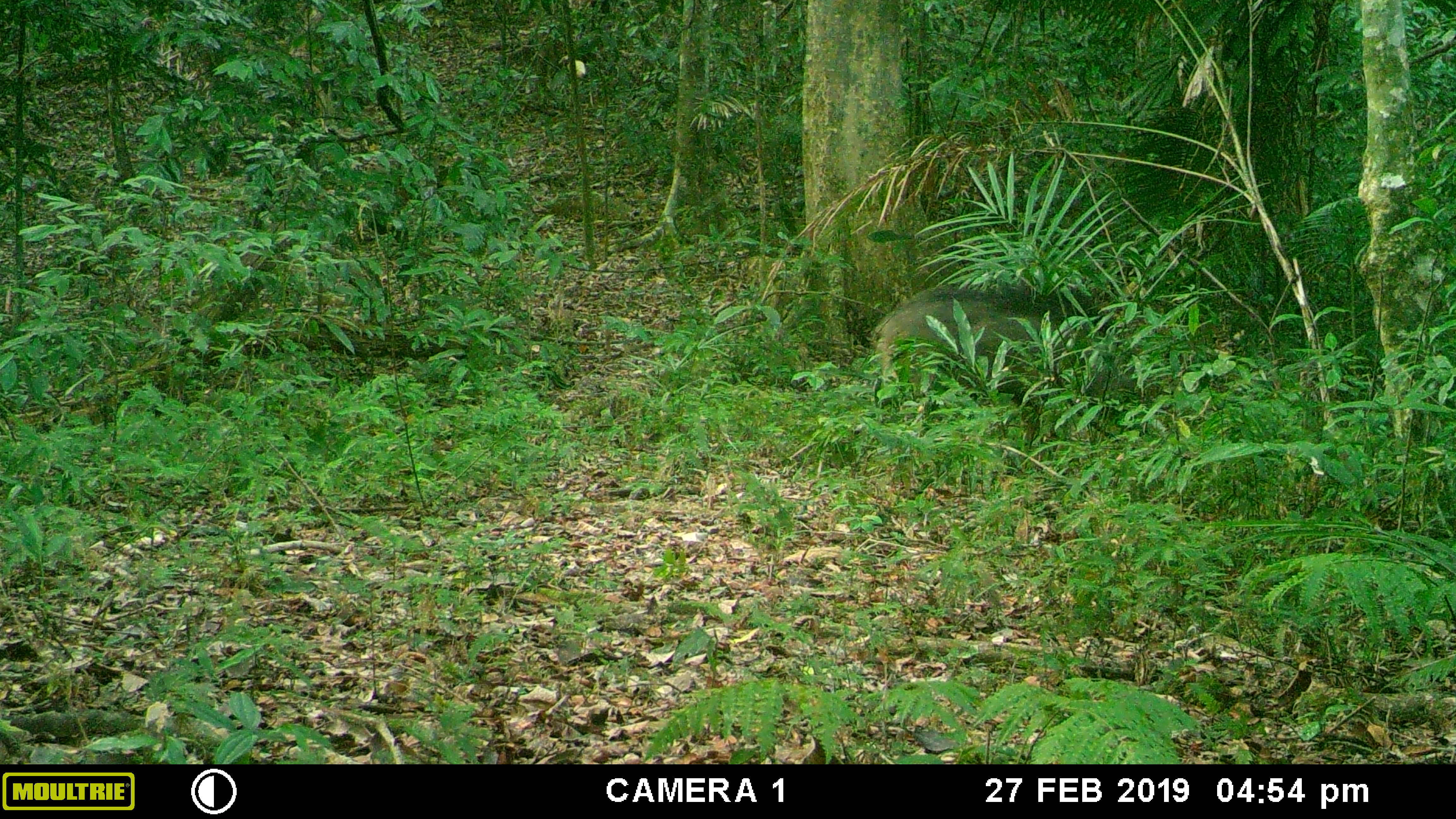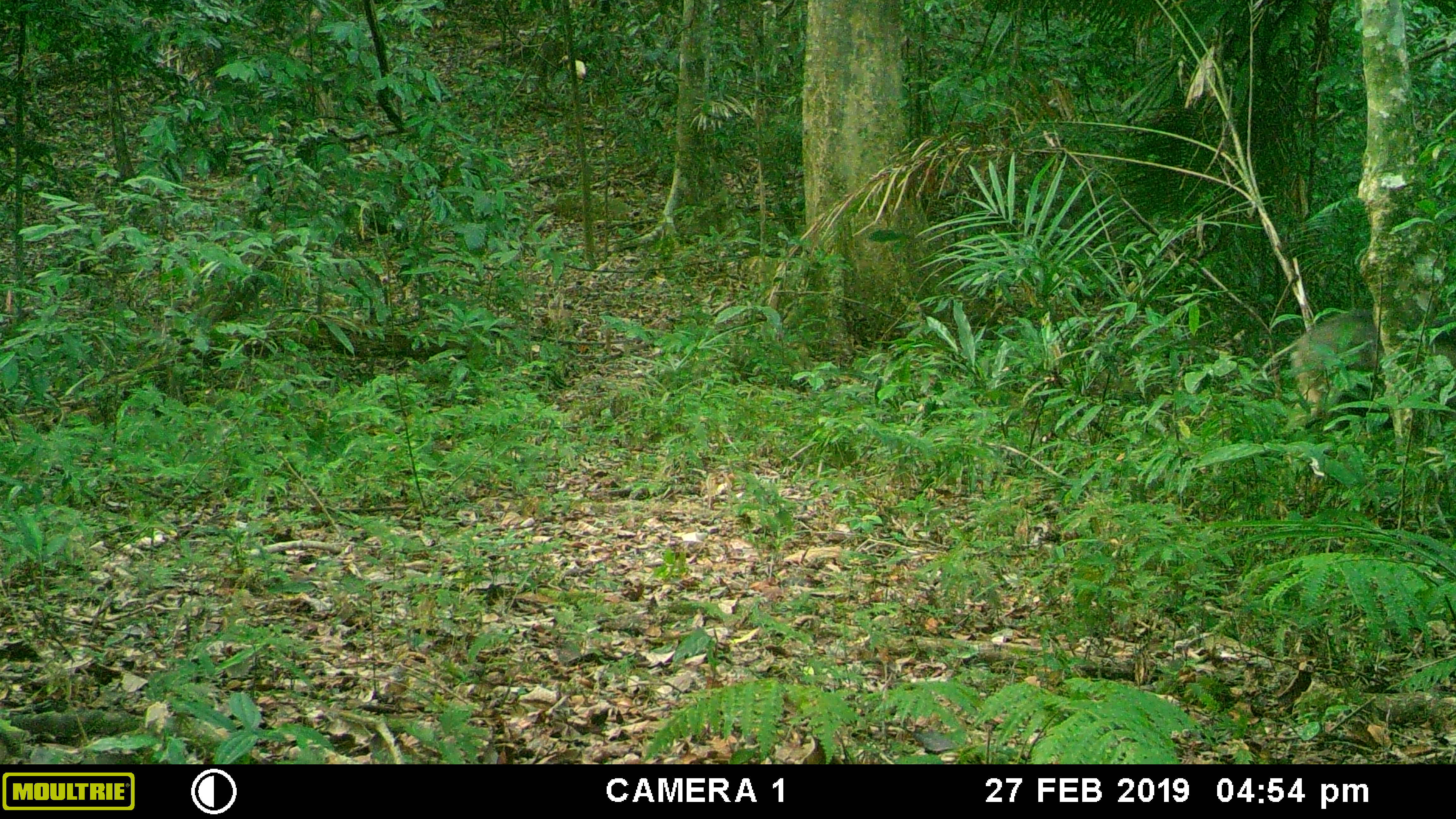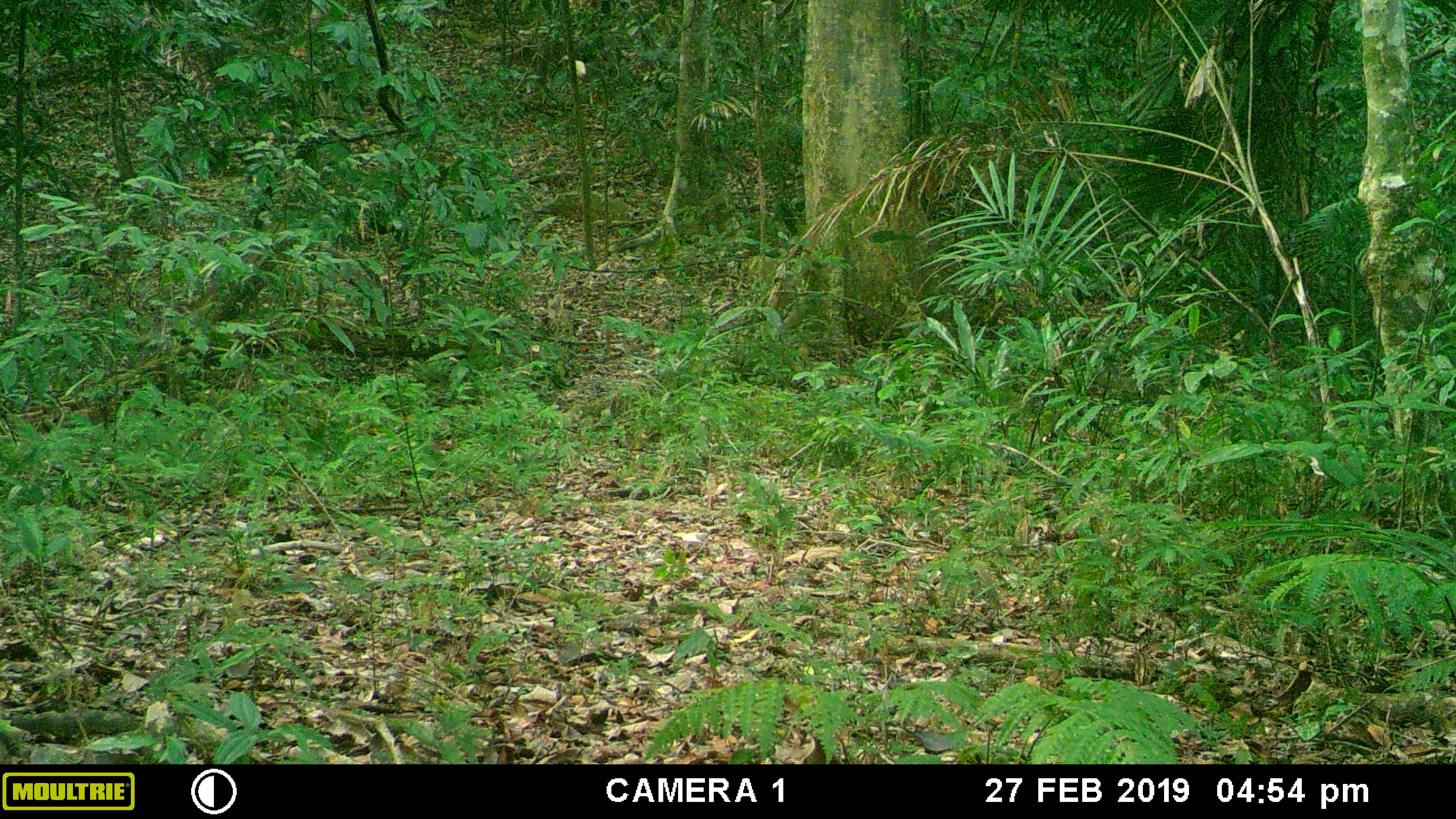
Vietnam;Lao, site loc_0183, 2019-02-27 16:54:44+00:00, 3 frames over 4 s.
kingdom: Animalia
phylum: Chordata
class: Mammalia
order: Artiodactyla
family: Suidae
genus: Sus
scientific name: Sus scrofa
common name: eurasian wild pig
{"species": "eurasian wild pig (Sus scrofa)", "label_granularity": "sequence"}